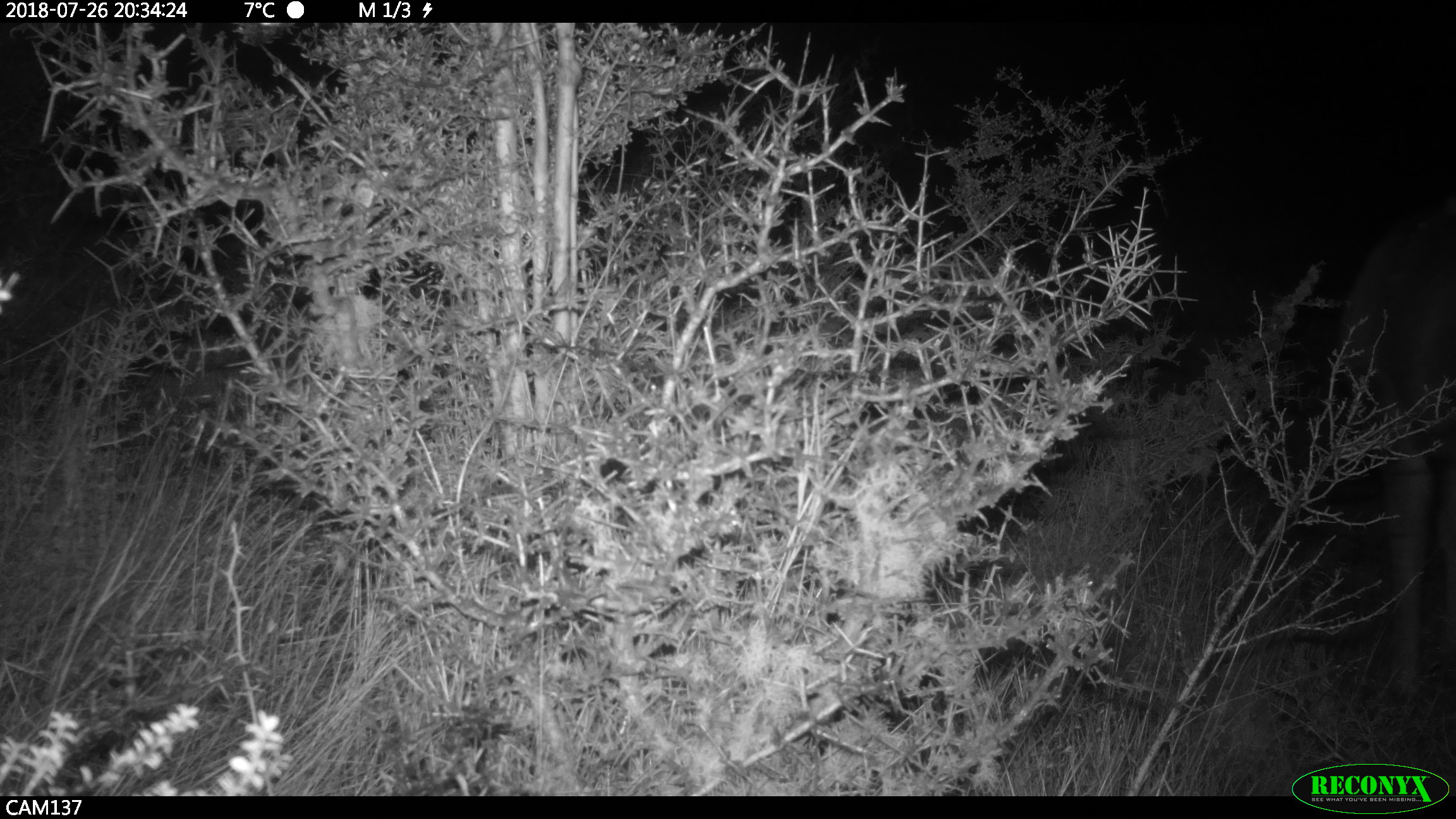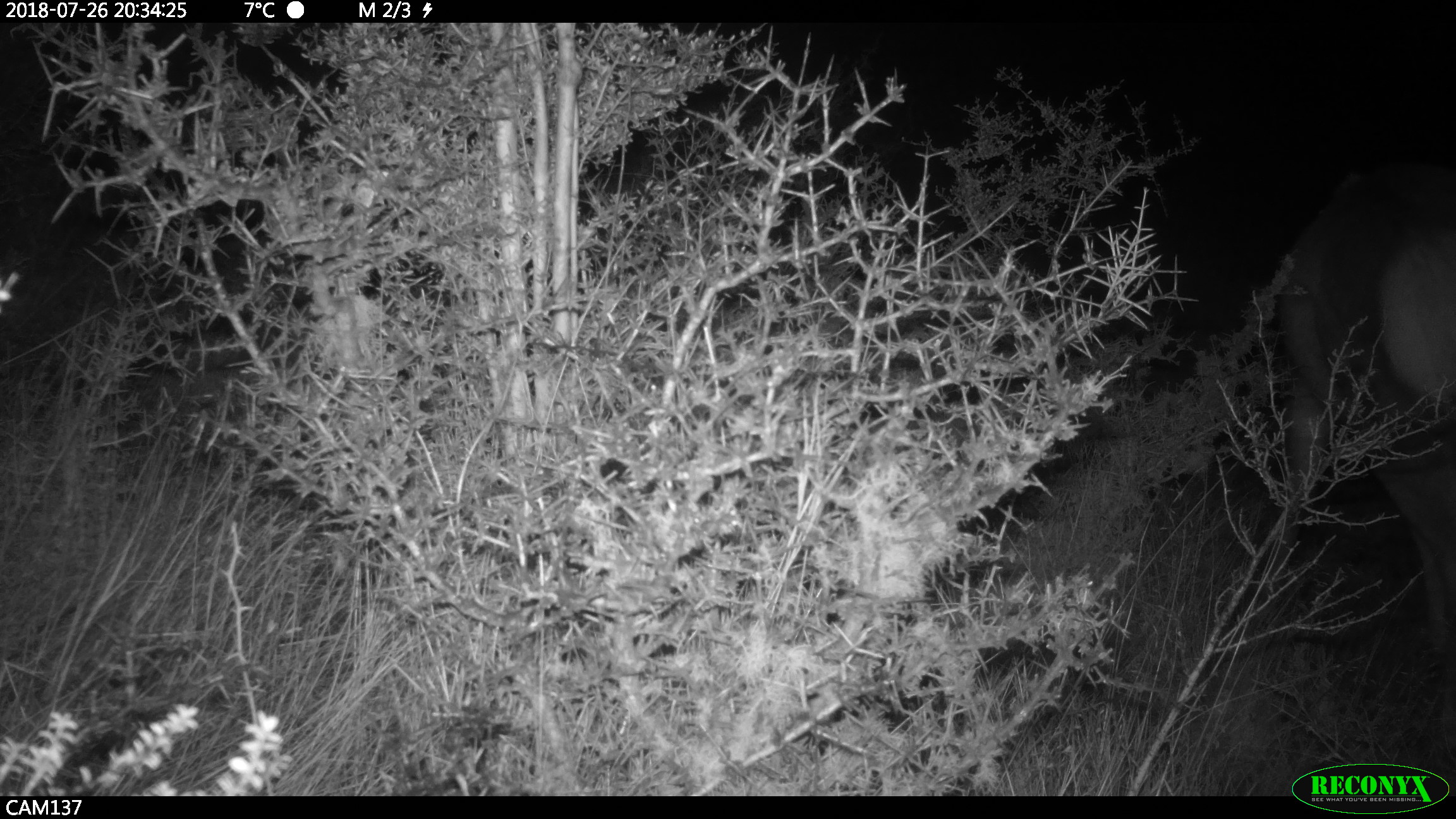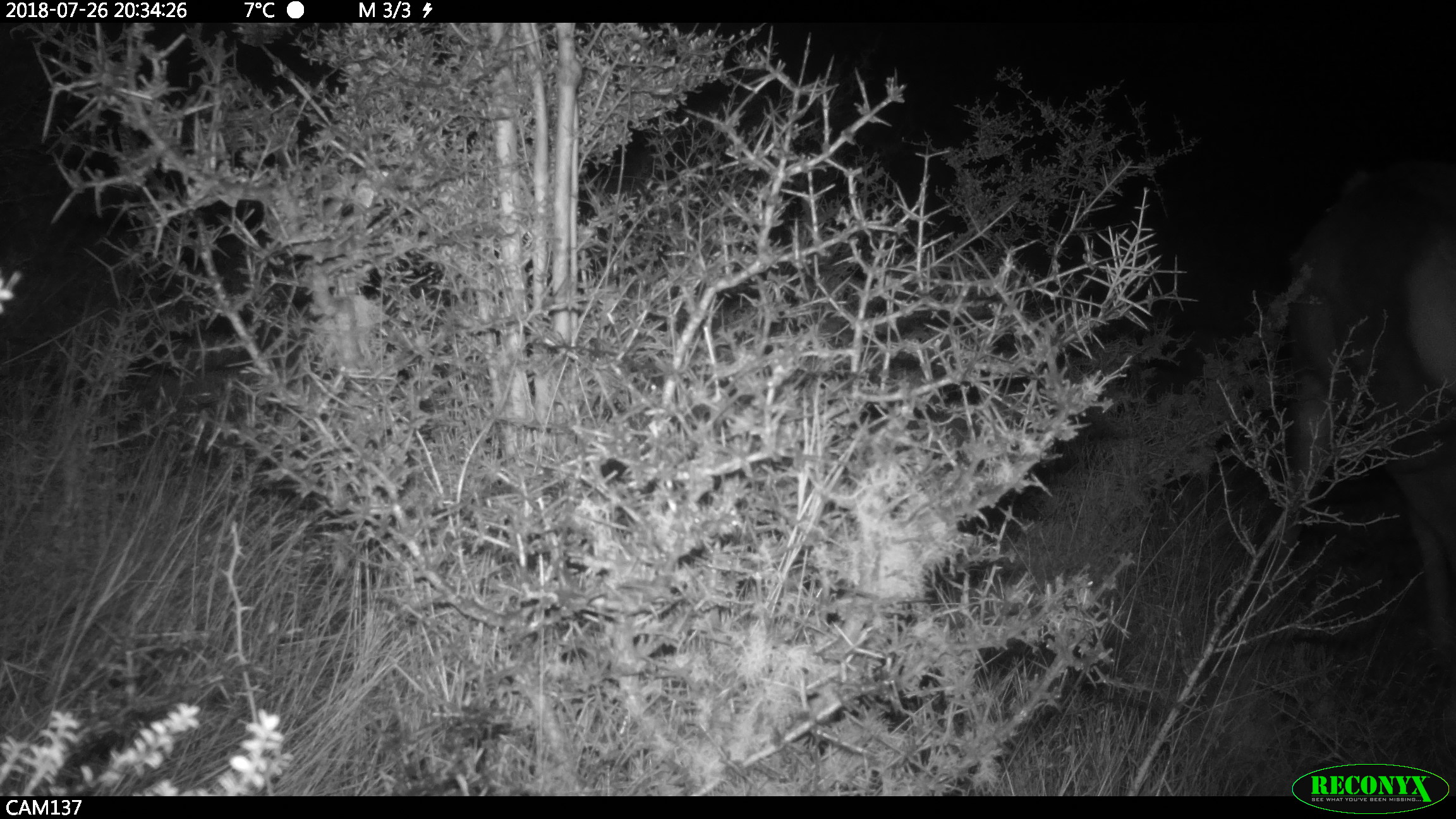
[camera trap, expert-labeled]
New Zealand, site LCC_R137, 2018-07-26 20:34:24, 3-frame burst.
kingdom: Animalia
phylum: Chordata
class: Mammalia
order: Artiodactyla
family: Cervidae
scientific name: Cervidae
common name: deer